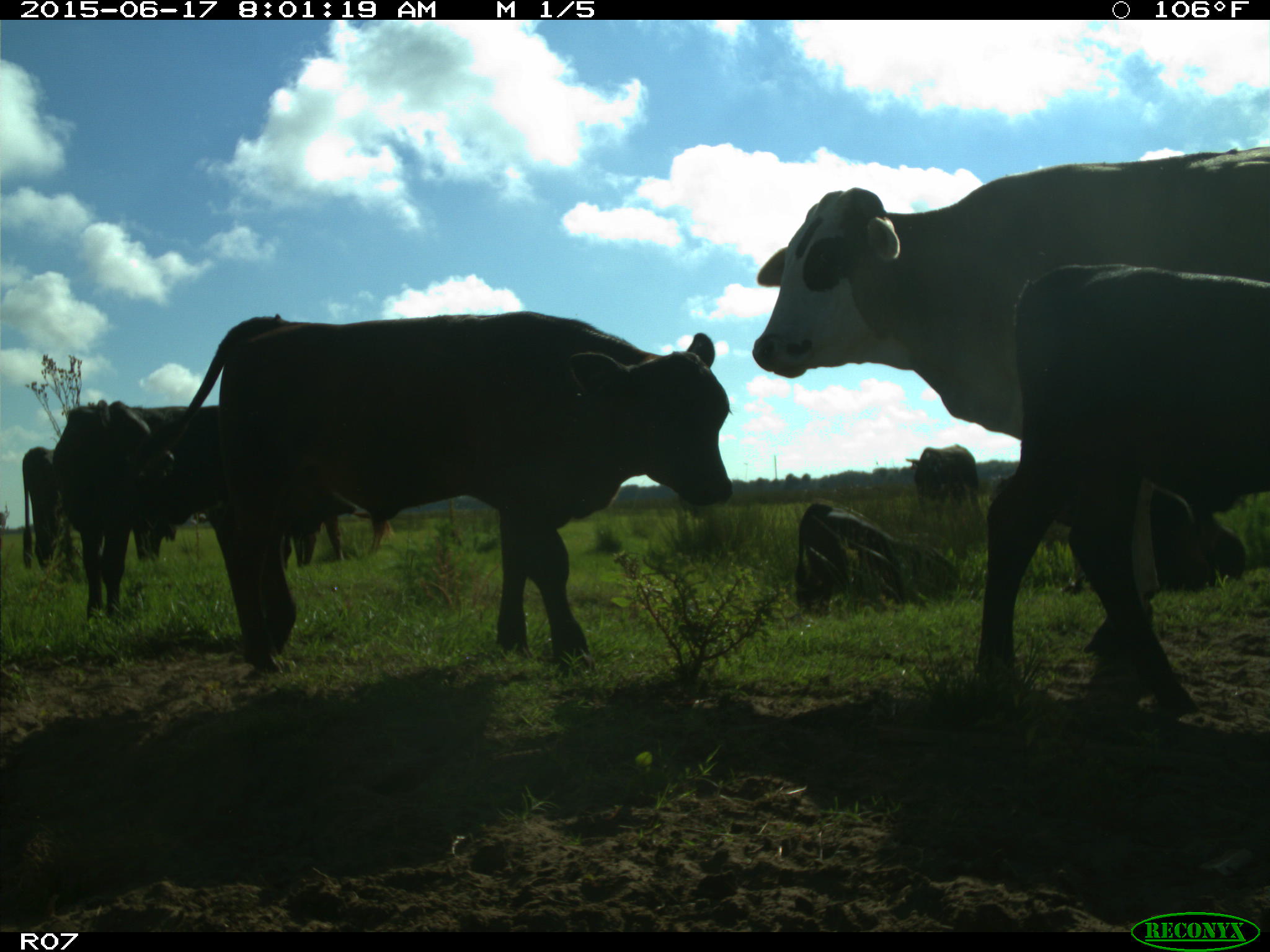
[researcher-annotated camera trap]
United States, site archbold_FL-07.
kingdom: Animalia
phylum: Chordata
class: Mammalia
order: Artiodactyla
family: Bovidae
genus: Bos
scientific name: Bos taurus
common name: domestic cow